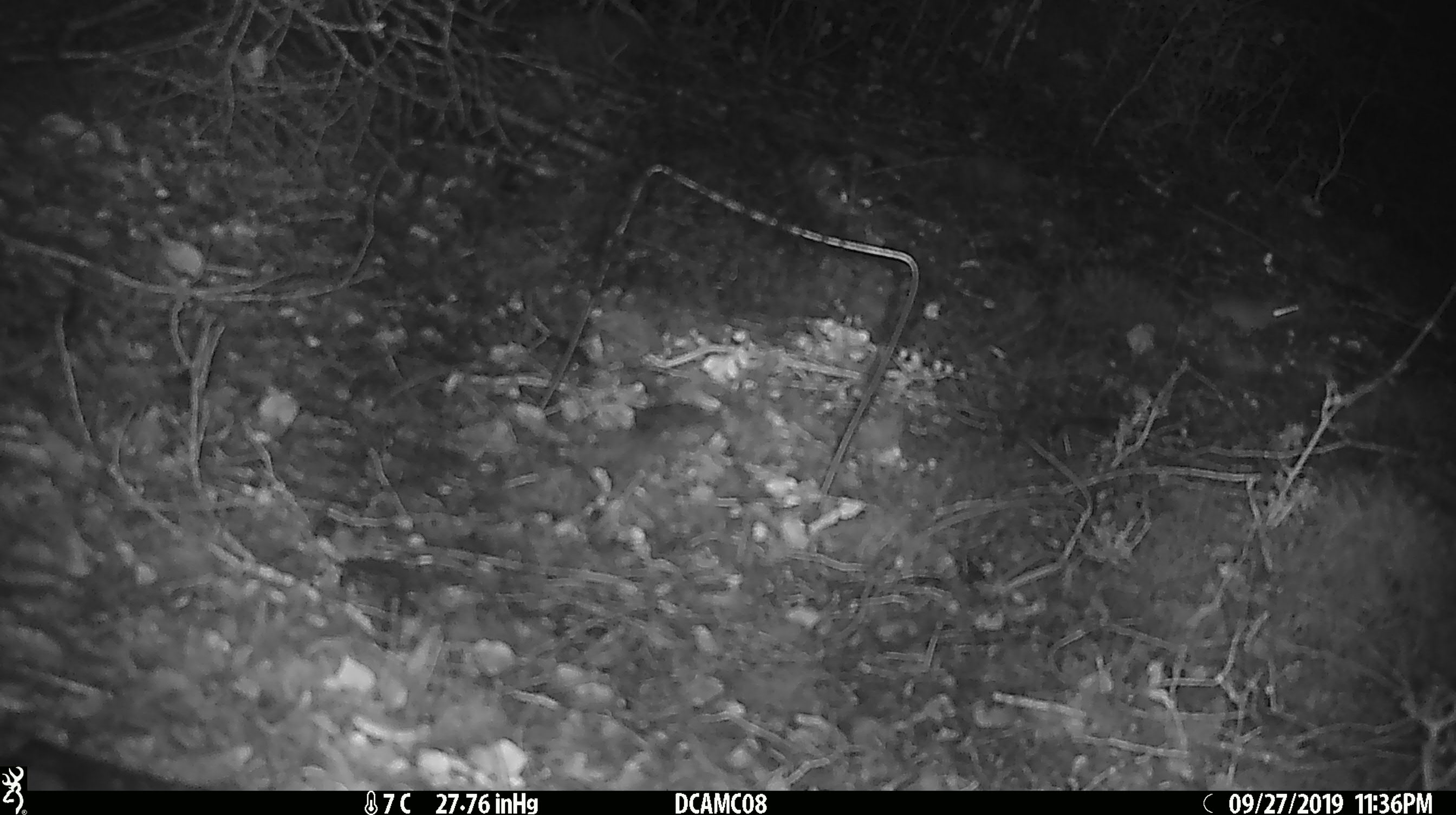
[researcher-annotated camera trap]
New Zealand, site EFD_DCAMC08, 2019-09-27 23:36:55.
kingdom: Animalia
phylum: Chordata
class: Mammalia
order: Rodentia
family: Muridae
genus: Mus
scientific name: Mus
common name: mouse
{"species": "mouse (Mus)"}